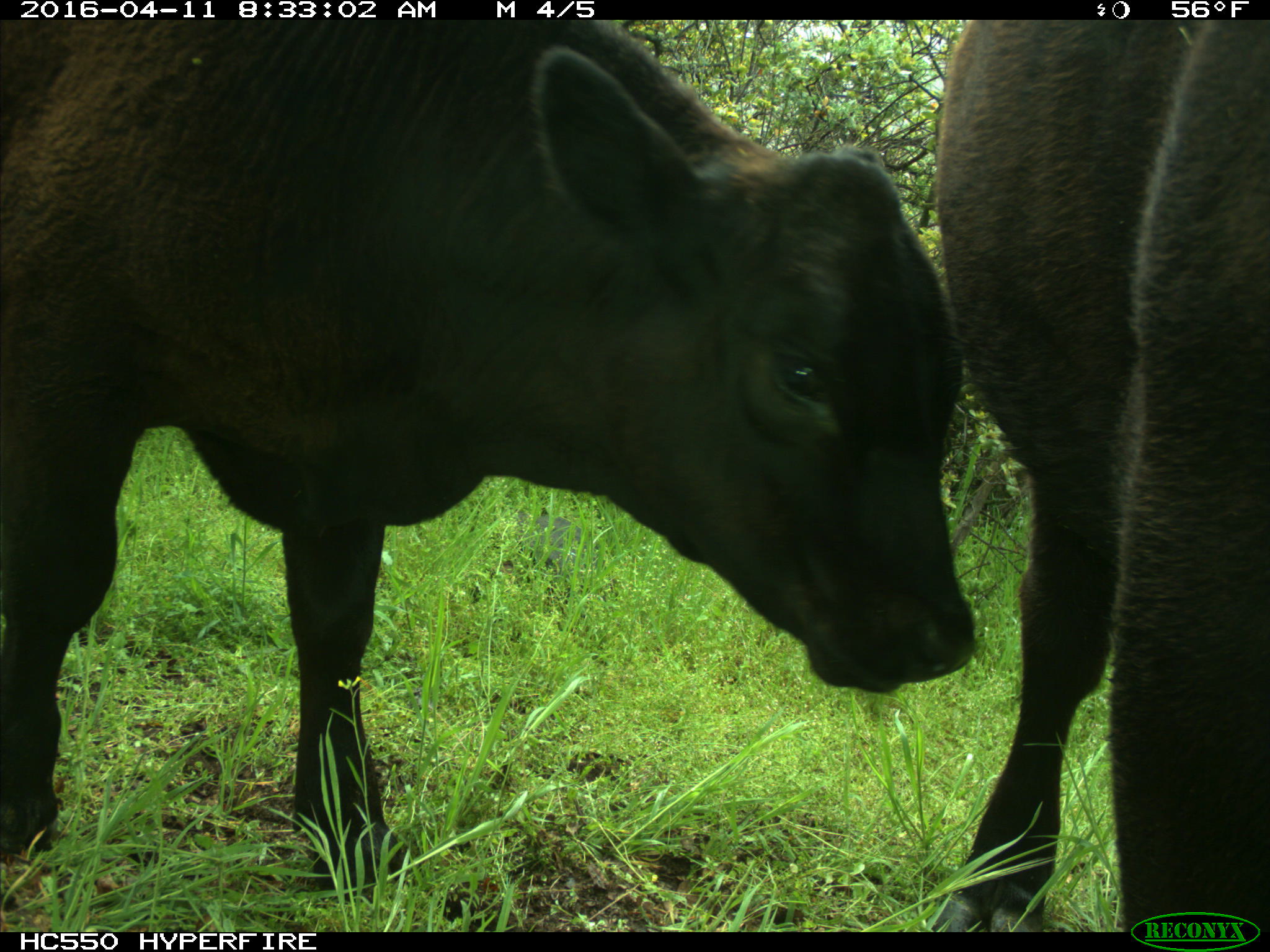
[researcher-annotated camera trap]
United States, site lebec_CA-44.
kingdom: Animalia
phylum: Chordata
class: Mammalia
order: Artiodactyla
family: Bovidae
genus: Bos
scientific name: Bos taurus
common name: domestic cow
Bos taurus (domestic cow).